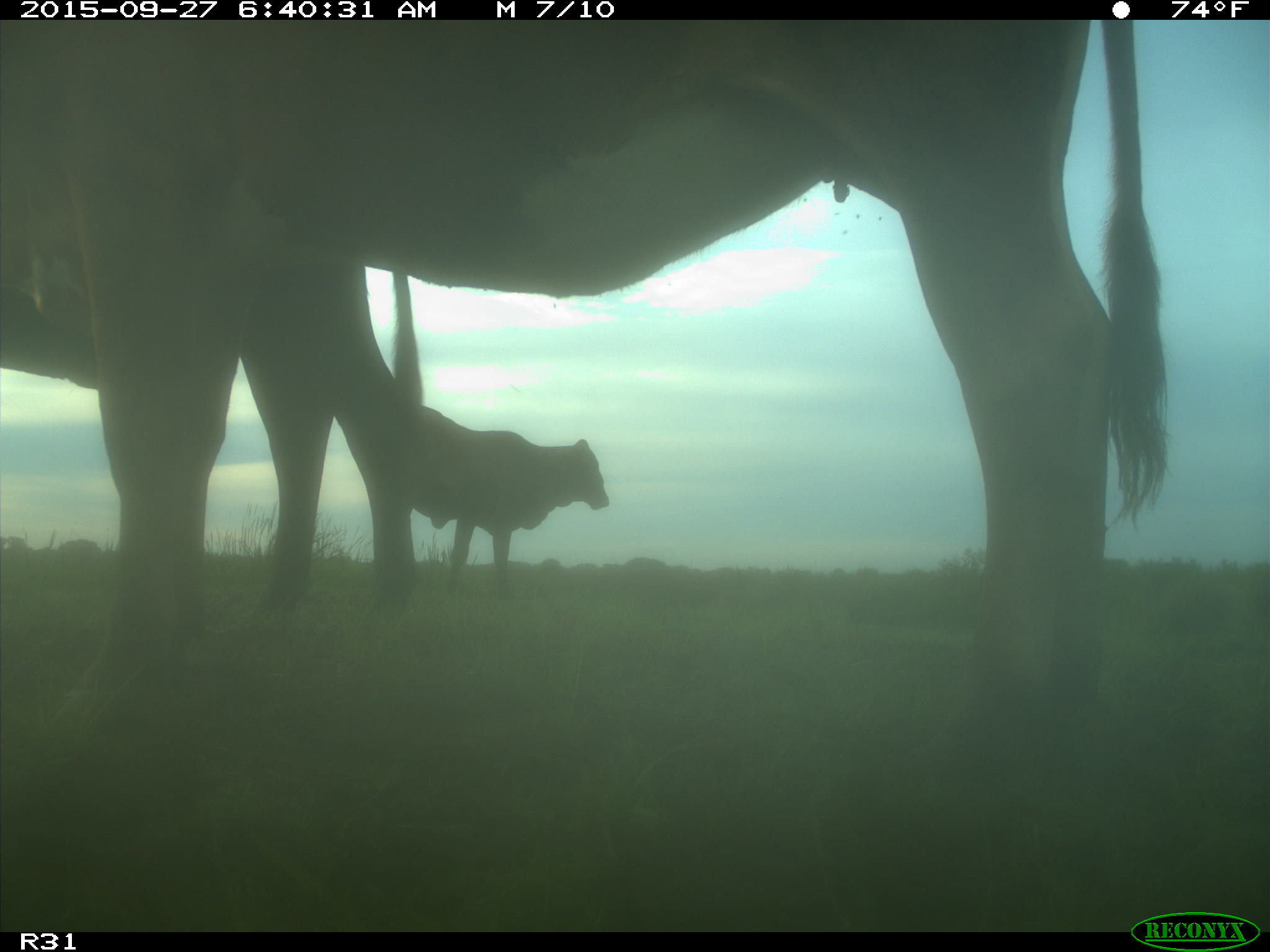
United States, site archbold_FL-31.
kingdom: Animalia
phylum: Chordata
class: Mammalia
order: Artiodactyla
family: Bovidae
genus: Bos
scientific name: Bos taurus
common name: domestic cow